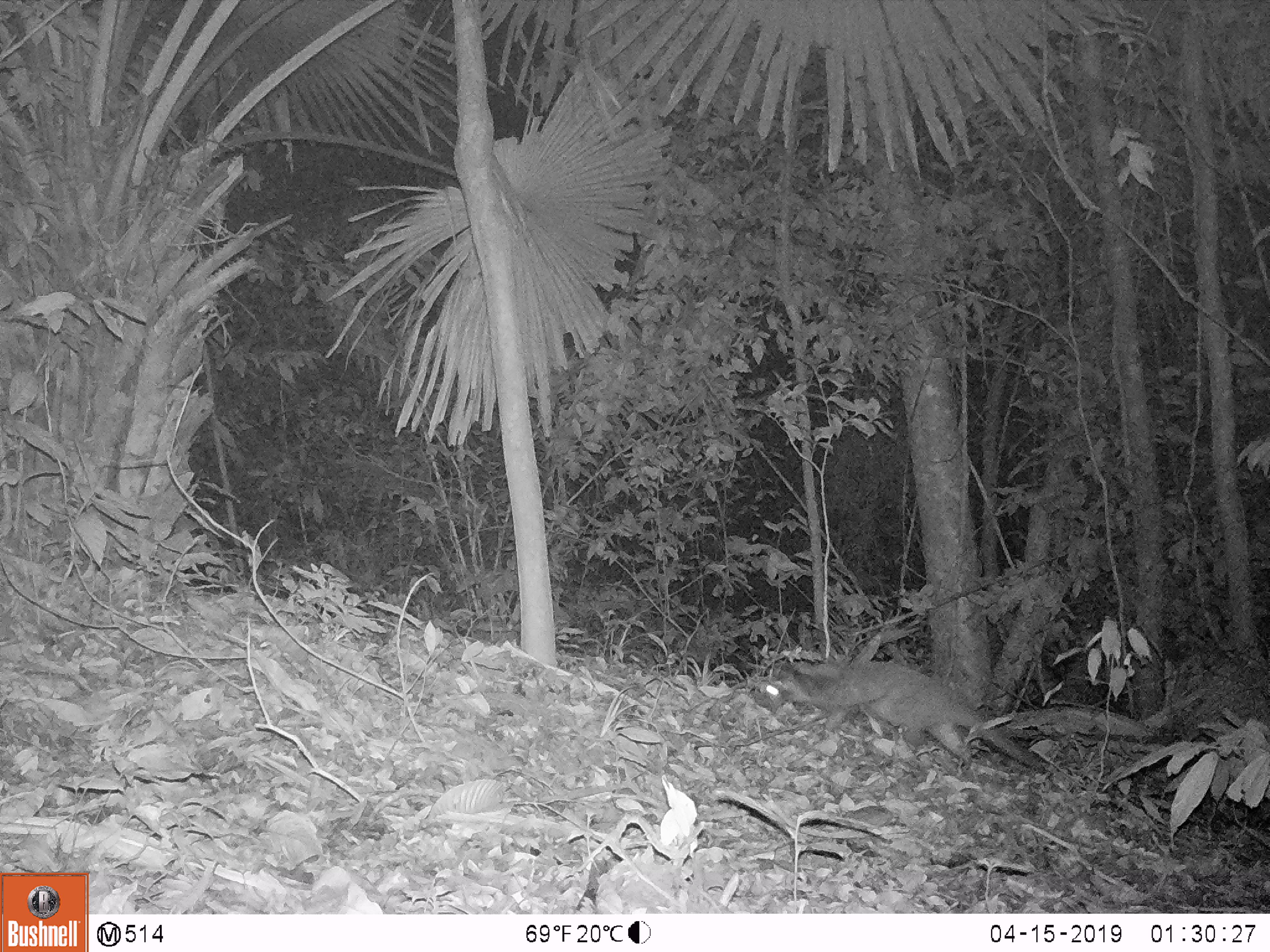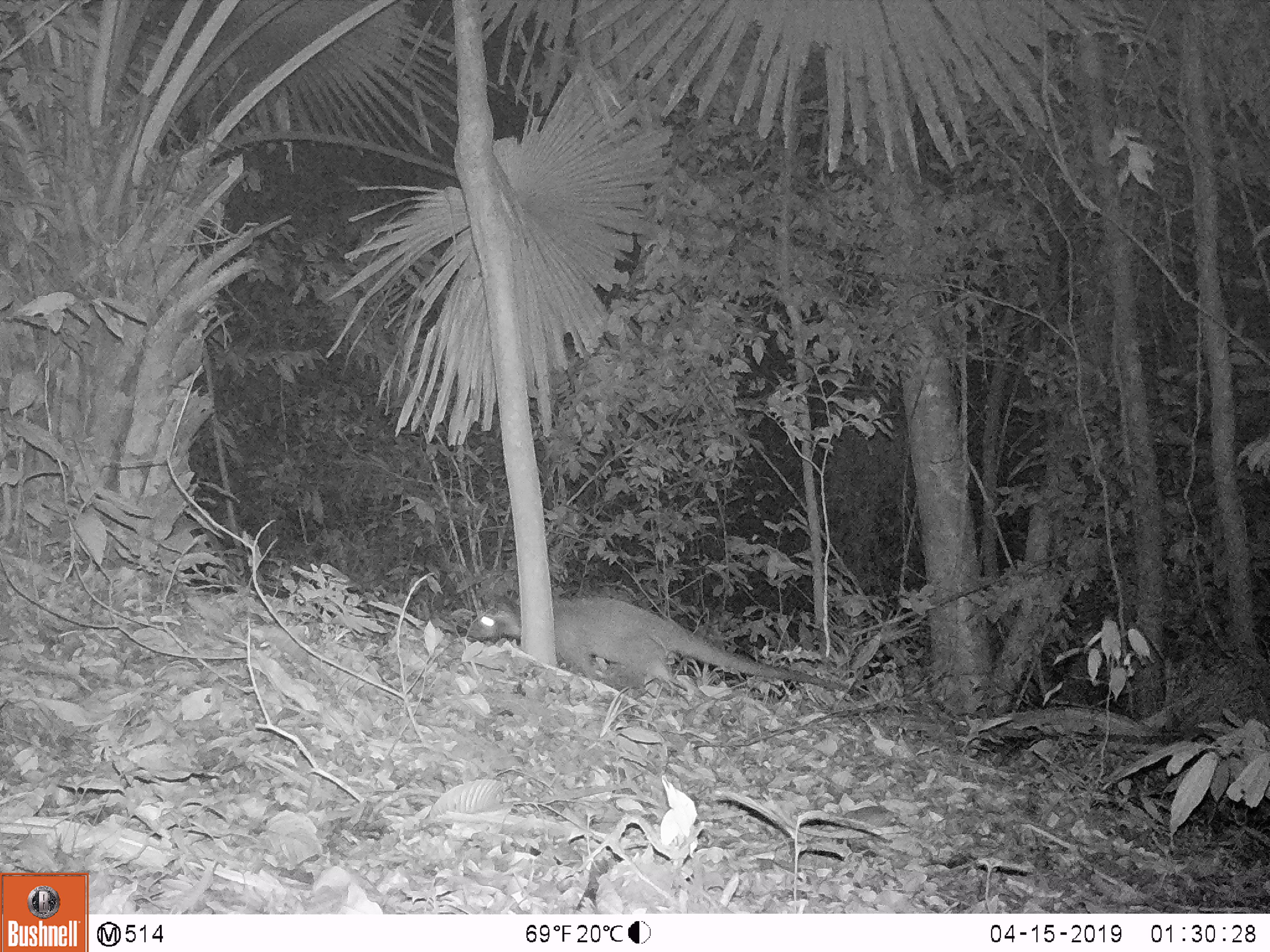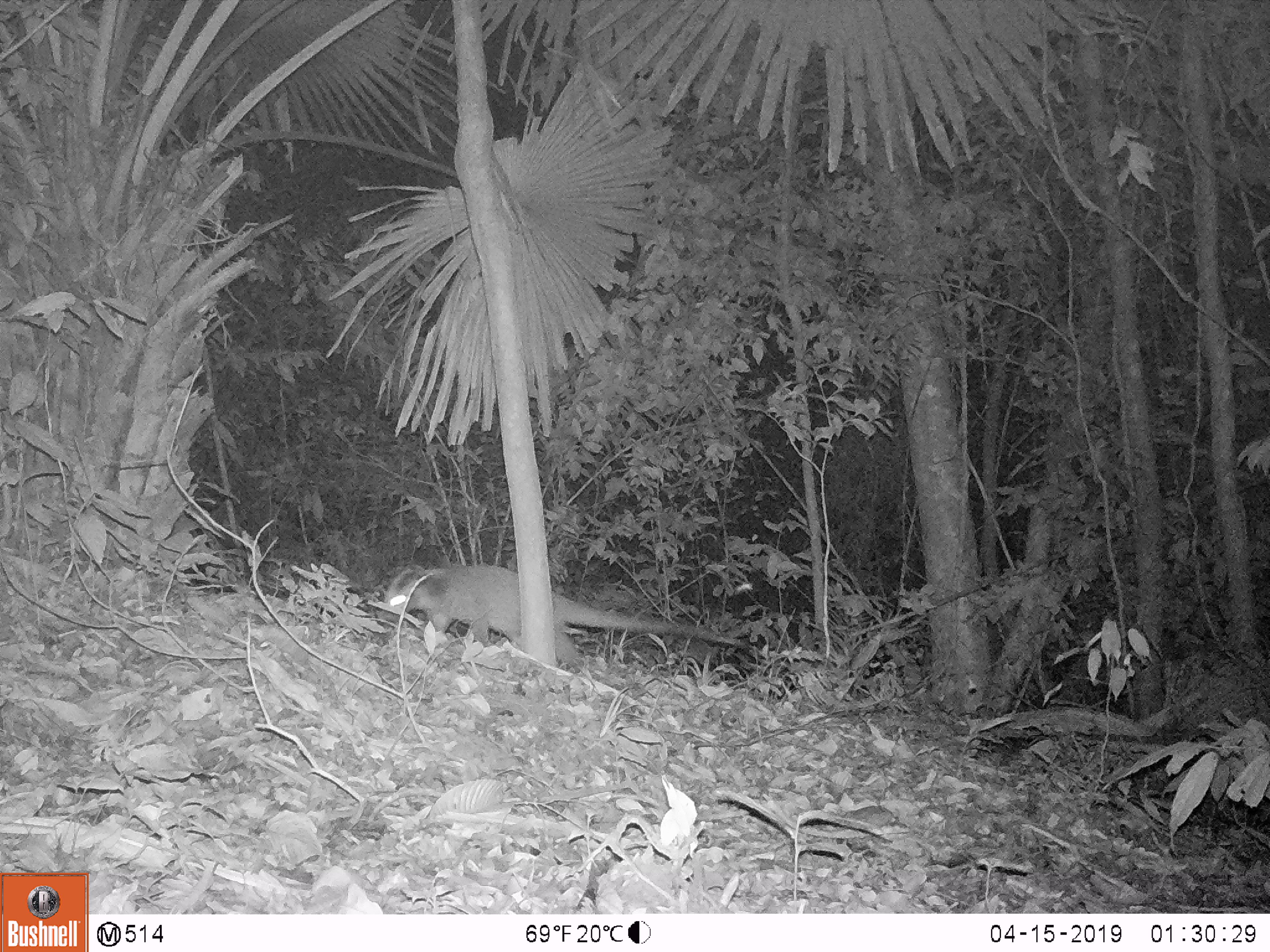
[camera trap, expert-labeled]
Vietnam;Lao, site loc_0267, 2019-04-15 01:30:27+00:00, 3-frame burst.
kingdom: Animalia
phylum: Chordata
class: Mammalia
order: Carnivora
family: Viverridae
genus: Paguma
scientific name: Paguma larvata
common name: masked palm civet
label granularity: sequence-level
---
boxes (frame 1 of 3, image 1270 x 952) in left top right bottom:
masked palm civet: 753 657 1049 774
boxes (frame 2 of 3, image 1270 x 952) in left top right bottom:
masked palm civet: 465 594 858 696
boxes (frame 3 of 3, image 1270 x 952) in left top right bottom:
masked palm civet: 381 564 753 665